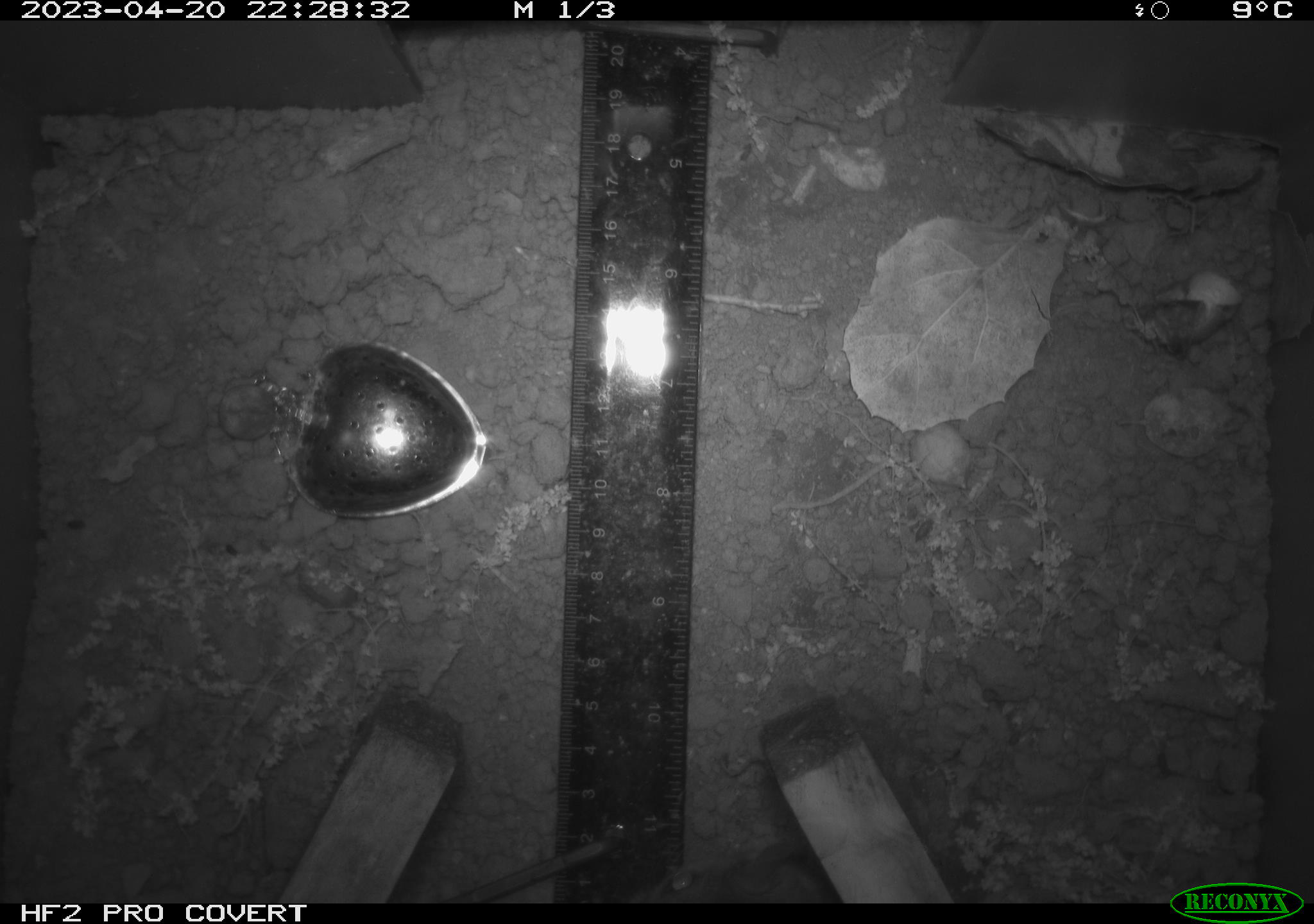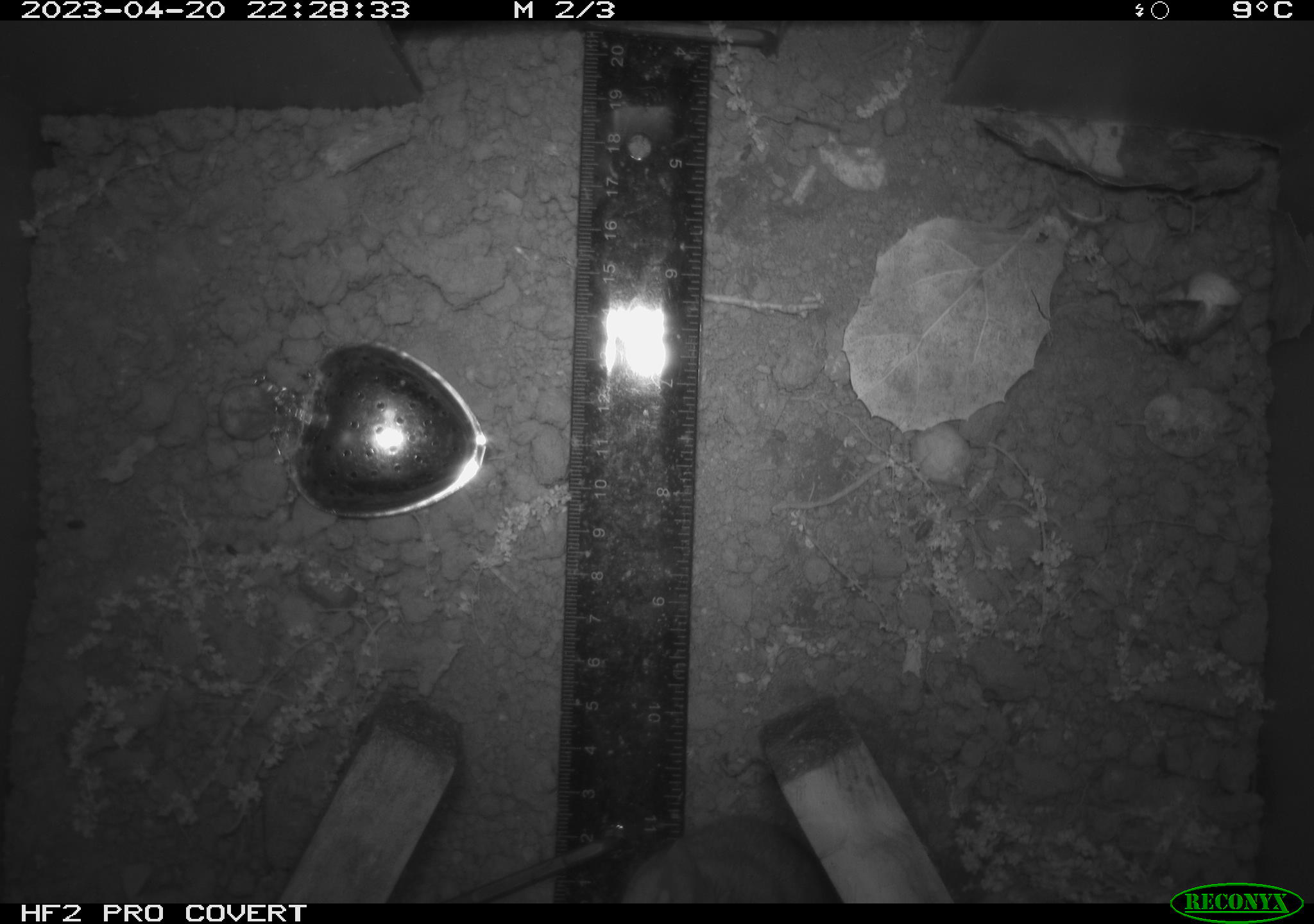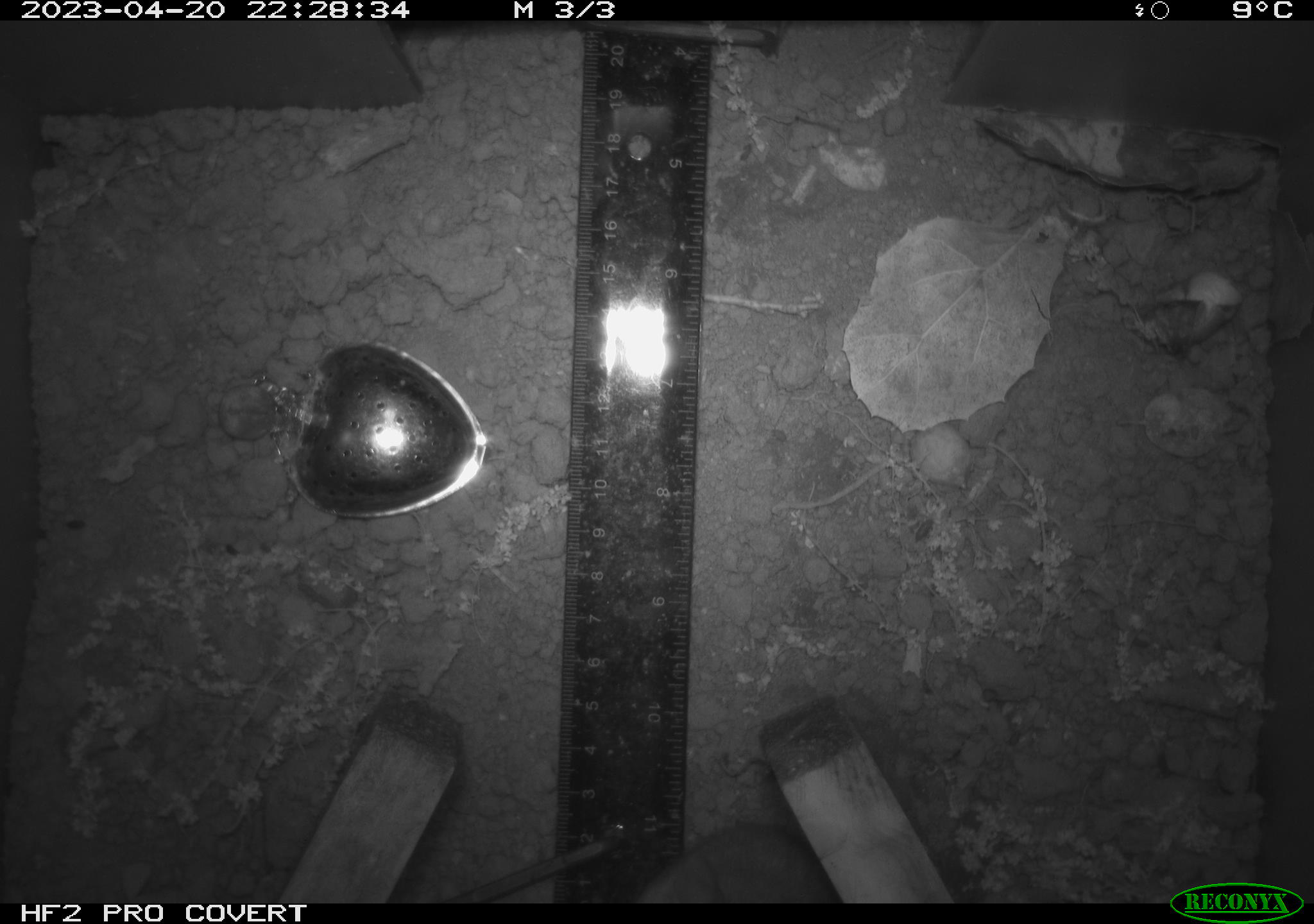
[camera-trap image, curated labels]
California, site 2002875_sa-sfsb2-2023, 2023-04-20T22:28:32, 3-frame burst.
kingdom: Animalia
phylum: Chordata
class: Mammalia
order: Rodentia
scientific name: Rodentia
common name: mouse species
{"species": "mouse species (Rodentia)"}